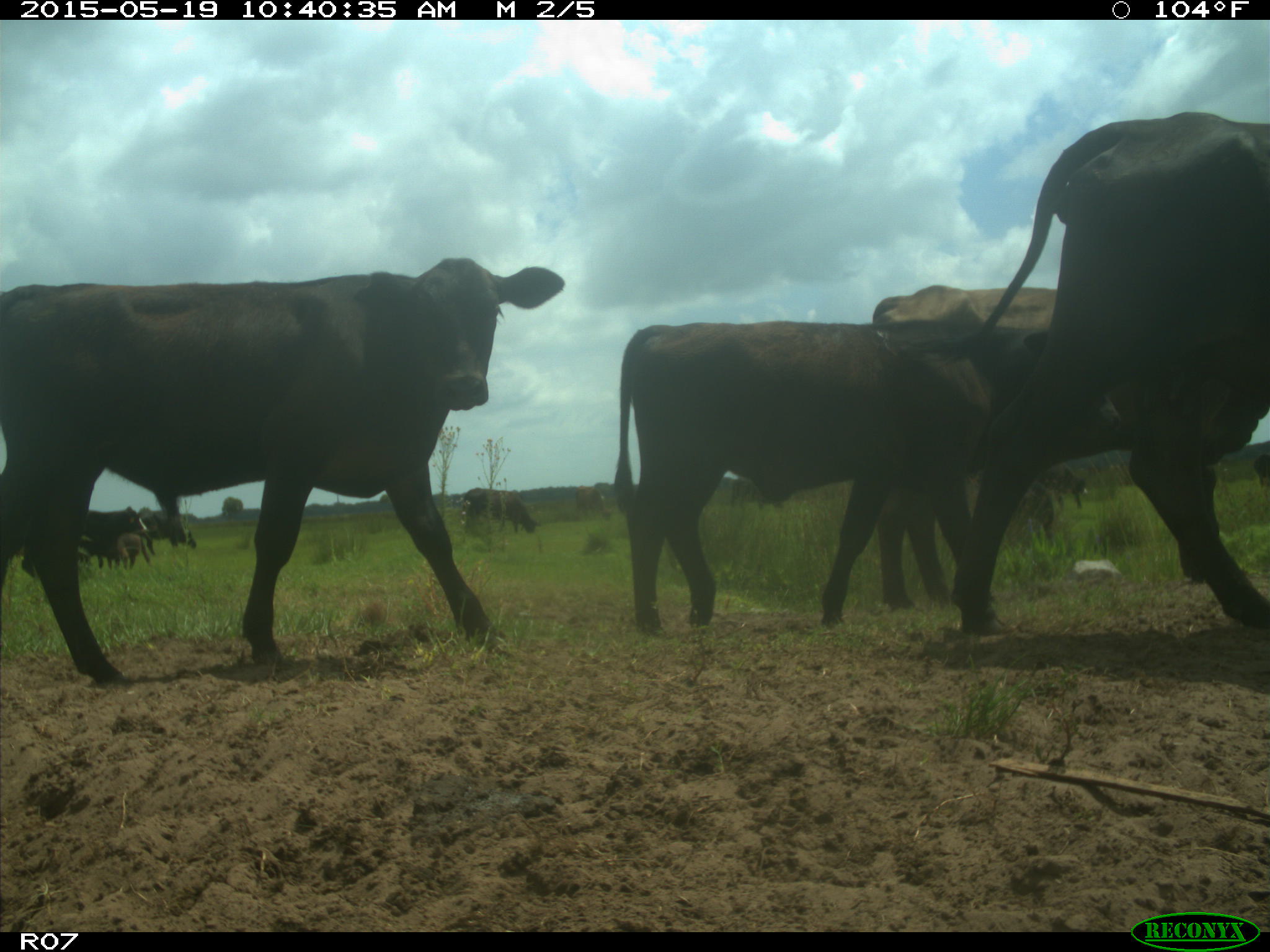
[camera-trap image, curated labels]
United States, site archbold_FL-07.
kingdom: Animalia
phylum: Chordata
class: Mammalia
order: Artiodactyla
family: Bovidae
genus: Bos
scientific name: Bos taurus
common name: domestic cow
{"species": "Bos taurus (domestic cow)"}